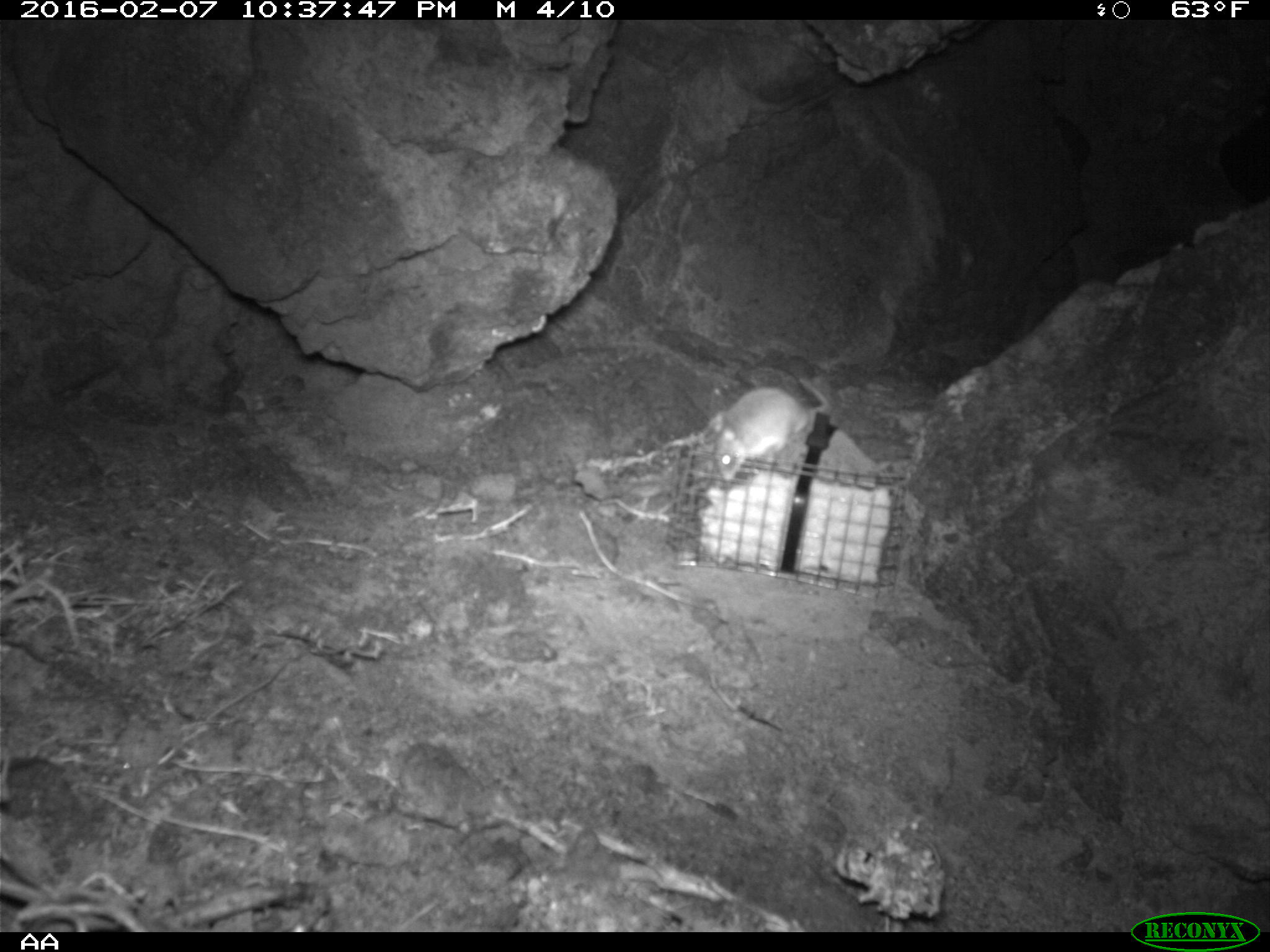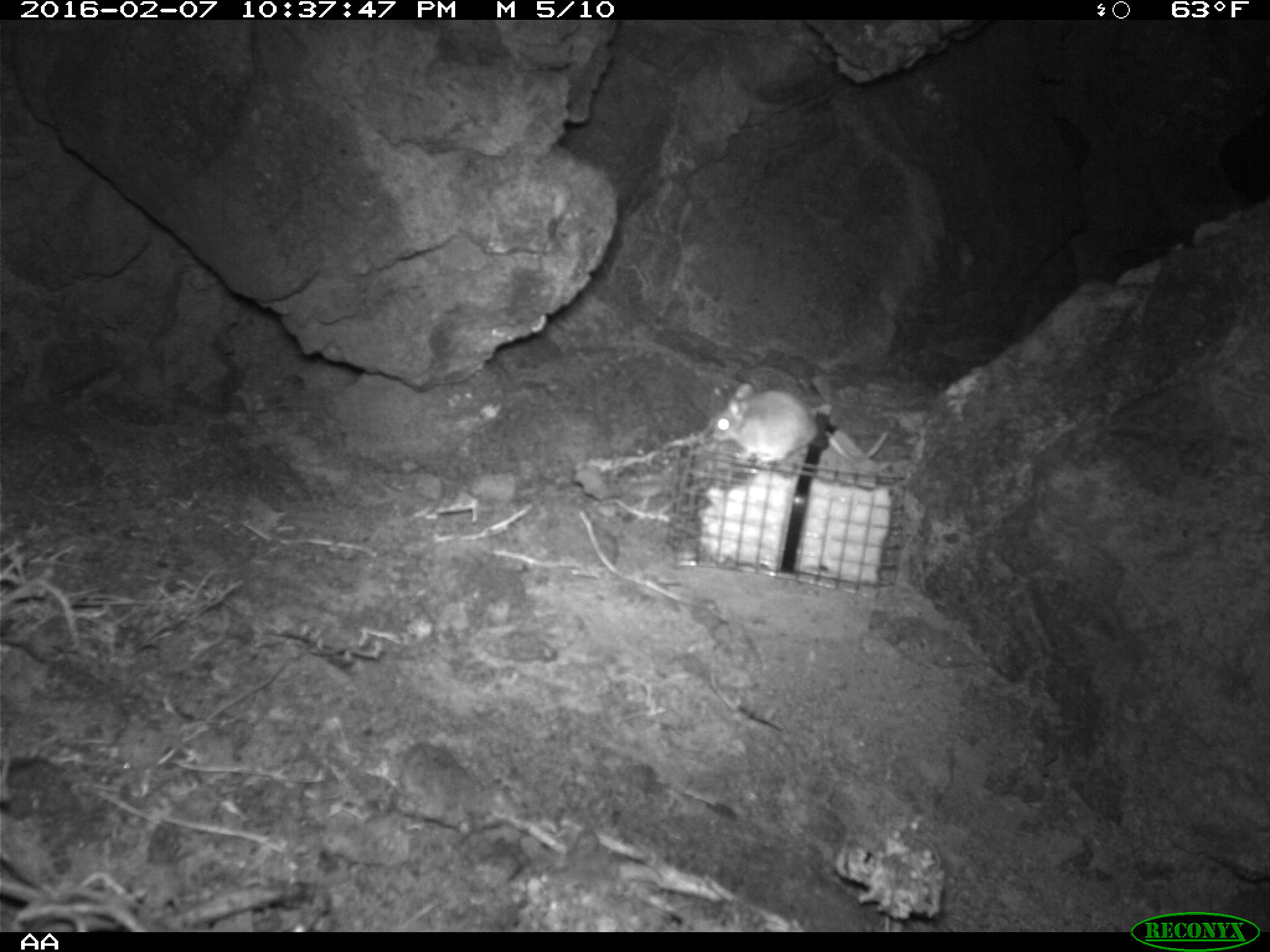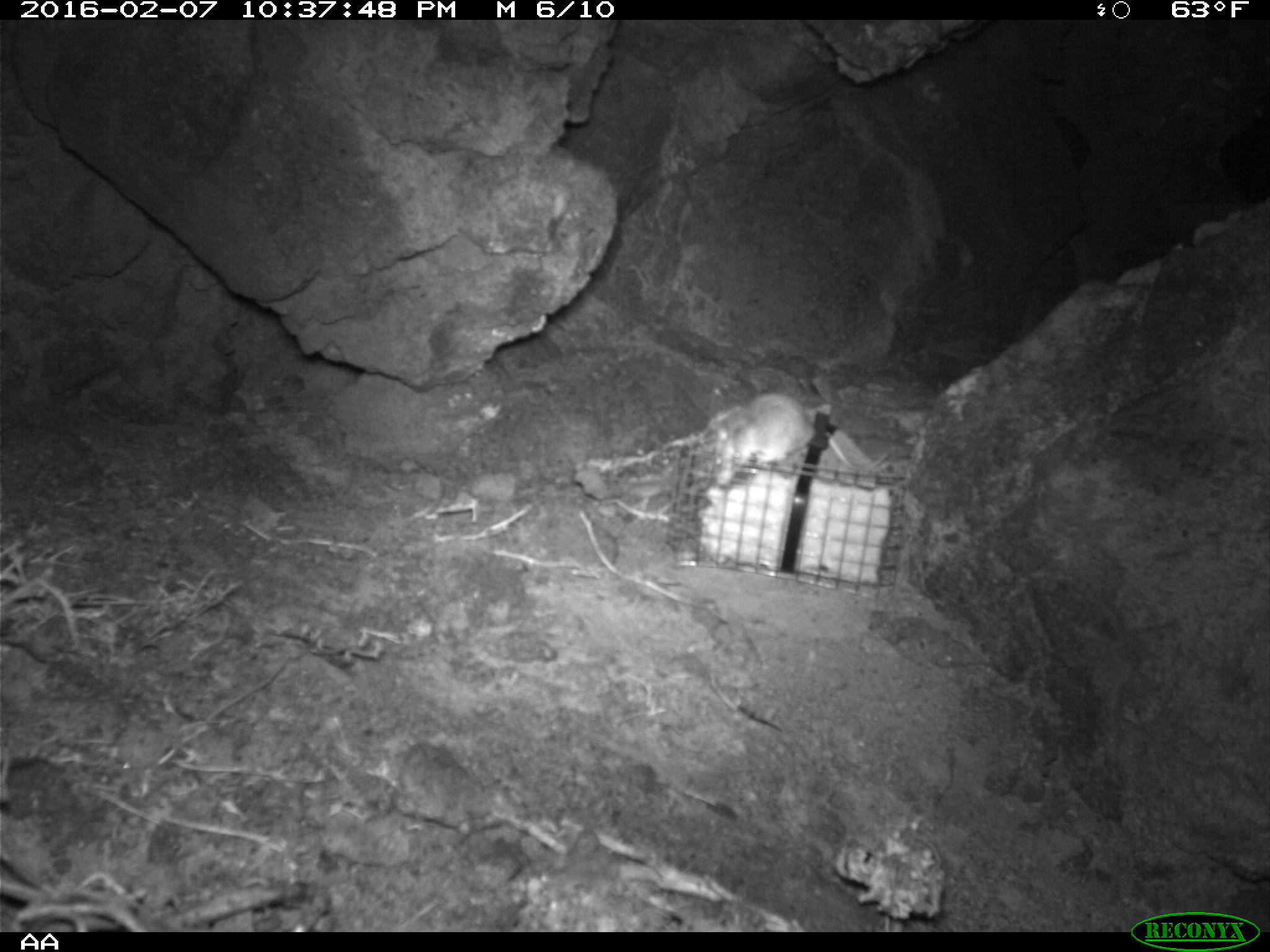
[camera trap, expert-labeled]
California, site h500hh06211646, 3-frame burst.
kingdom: Animalia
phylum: Chordata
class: Mammalia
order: Rodentia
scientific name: Rodentia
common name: rodent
Rodent (Rodentia).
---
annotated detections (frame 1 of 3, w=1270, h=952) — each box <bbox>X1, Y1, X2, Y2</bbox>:
rodent: <bbox>714, 373, 830, 477</bbox>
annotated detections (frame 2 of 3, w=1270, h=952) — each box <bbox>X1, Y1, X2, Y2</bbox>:
rodent: <bbox>710, 382, 822, 469</bbox>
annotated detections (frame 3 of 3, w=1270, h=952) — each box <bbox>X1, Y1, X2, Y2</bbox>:
rodent: <bbox>709, 392, 889, 485</bbox>